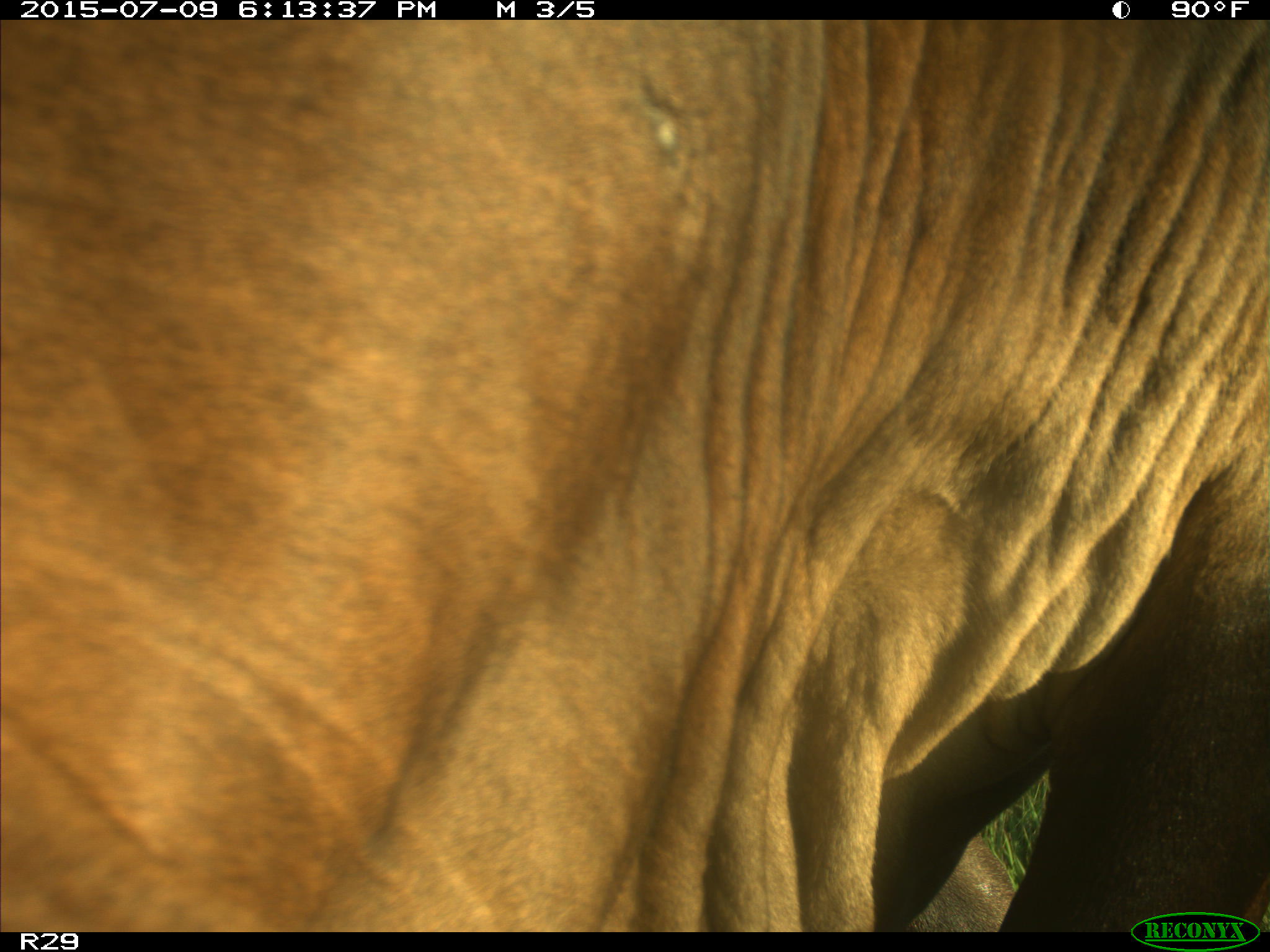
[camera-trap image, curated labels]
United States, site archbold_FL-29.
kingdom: Animalia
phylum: Chordata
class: Mammalia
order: Artiodactyla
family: Bovidae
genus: Bos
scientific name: Bos taurus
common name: domestic cow